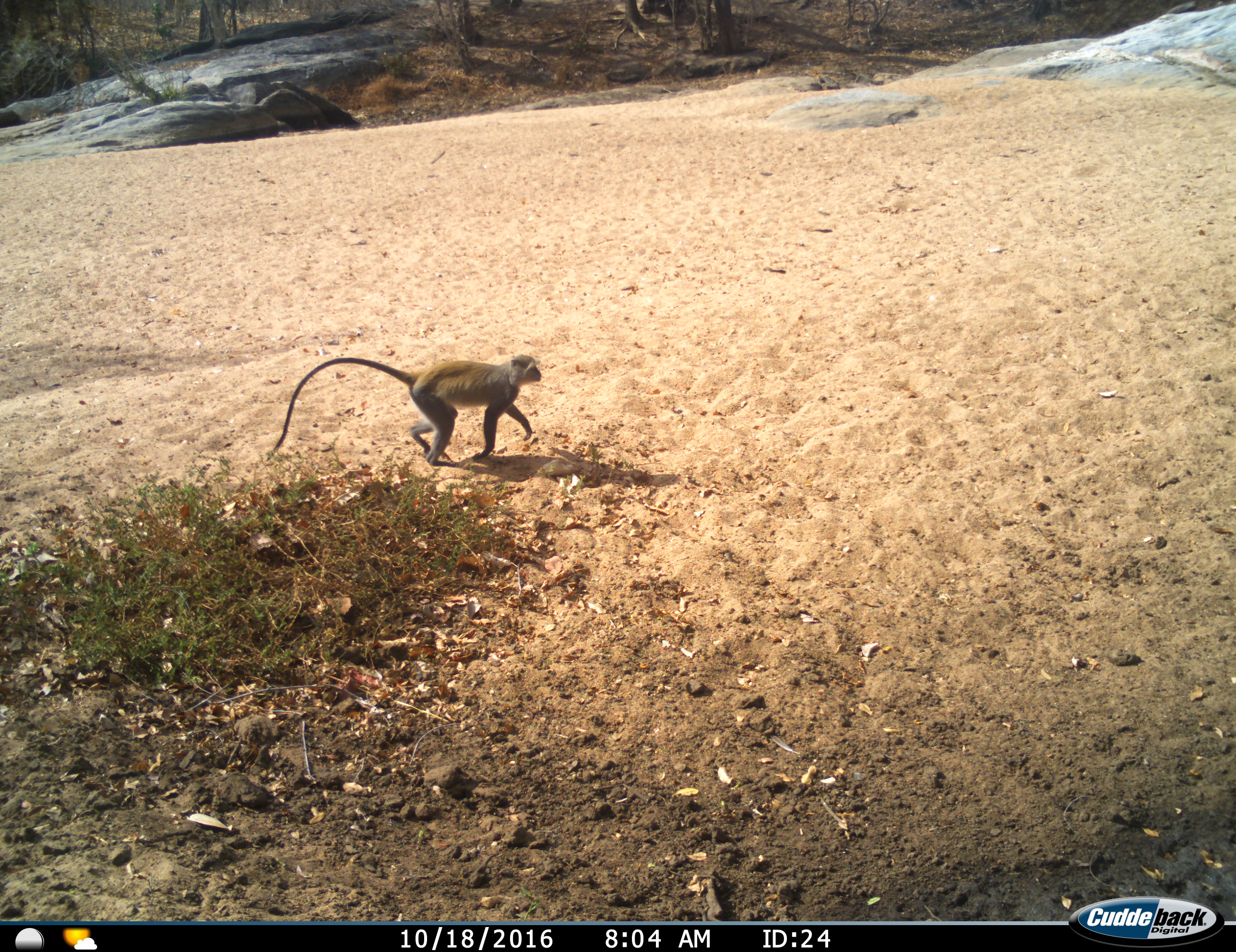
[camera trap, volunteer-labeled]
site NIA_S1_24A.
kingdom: Animalia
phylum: Chordata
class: Mammalia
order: Primates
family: Cercopithecidae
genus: Chlorocebus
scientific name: Chlorocebus pygerythrus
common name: vervet monkey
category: monkeyvervet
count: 1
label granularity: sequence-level